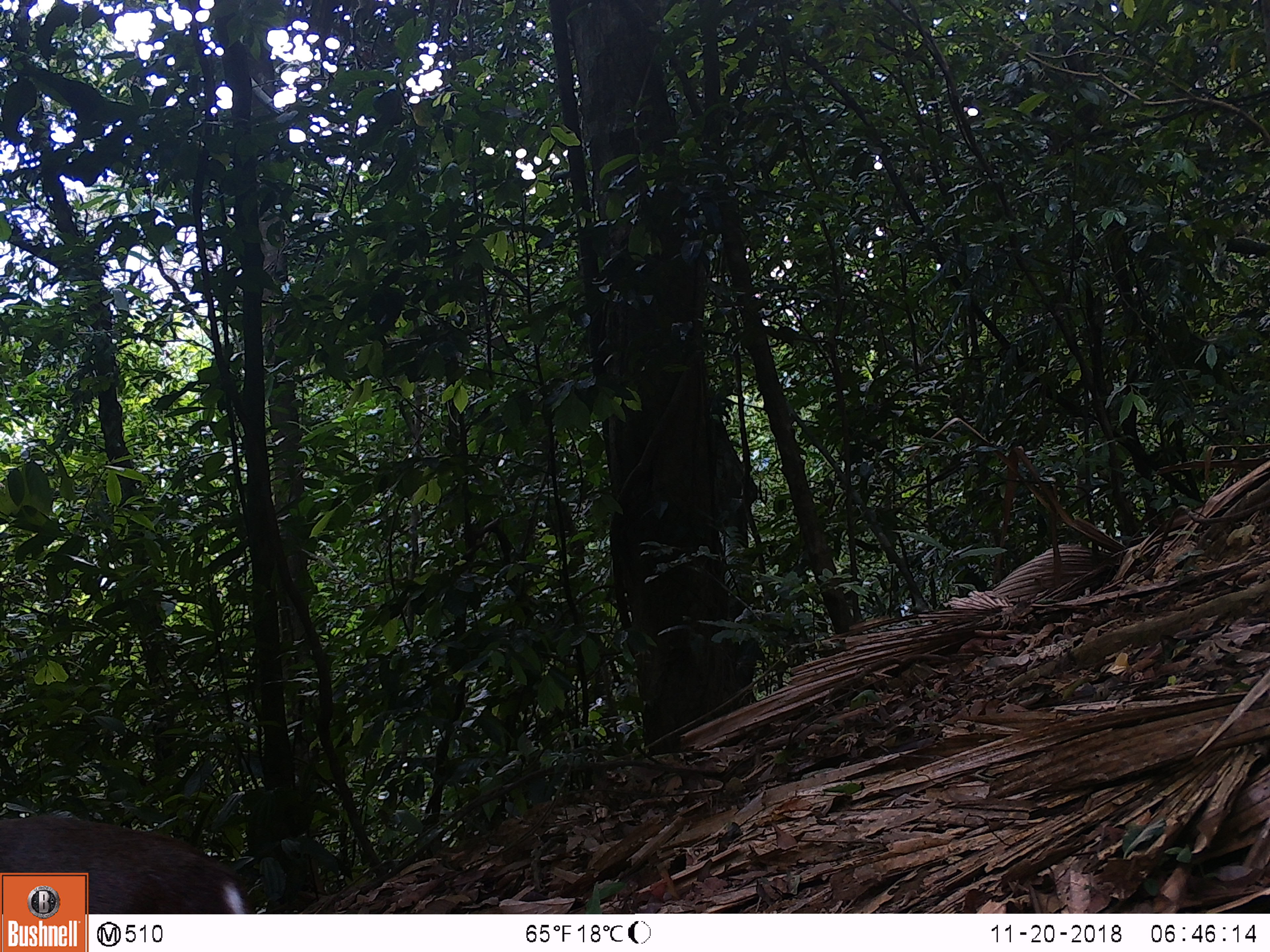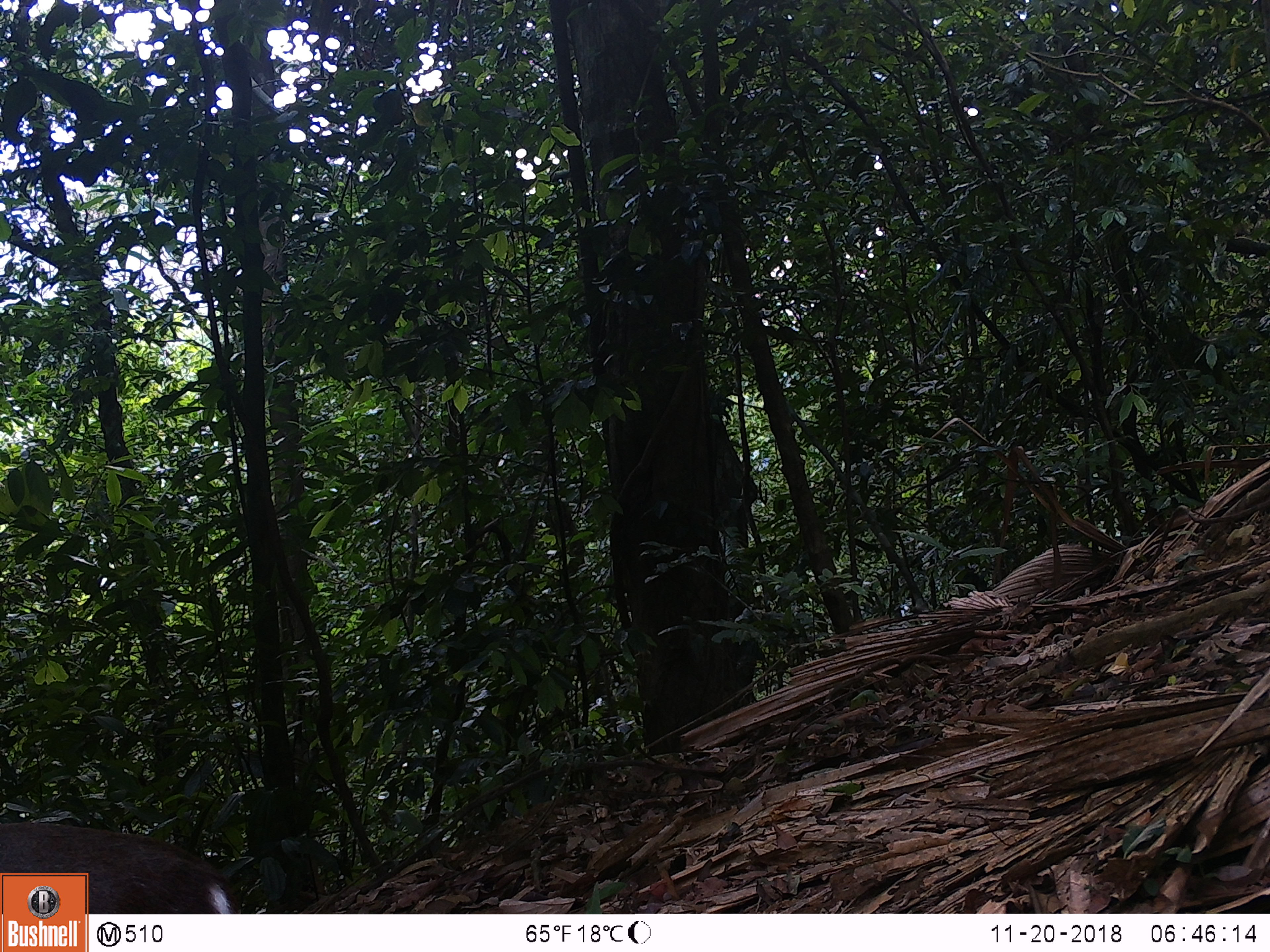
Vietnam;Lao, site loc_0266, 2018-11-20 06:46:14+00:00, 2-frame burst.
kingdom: Animalia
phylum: Chordata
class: Mammalia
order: Artiodactyla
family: Cervidae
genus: Muntiacus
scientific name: Muntiacus rooseveltorum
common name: roosevelt's muntjac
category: roosevelts muntjac group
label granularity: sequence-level